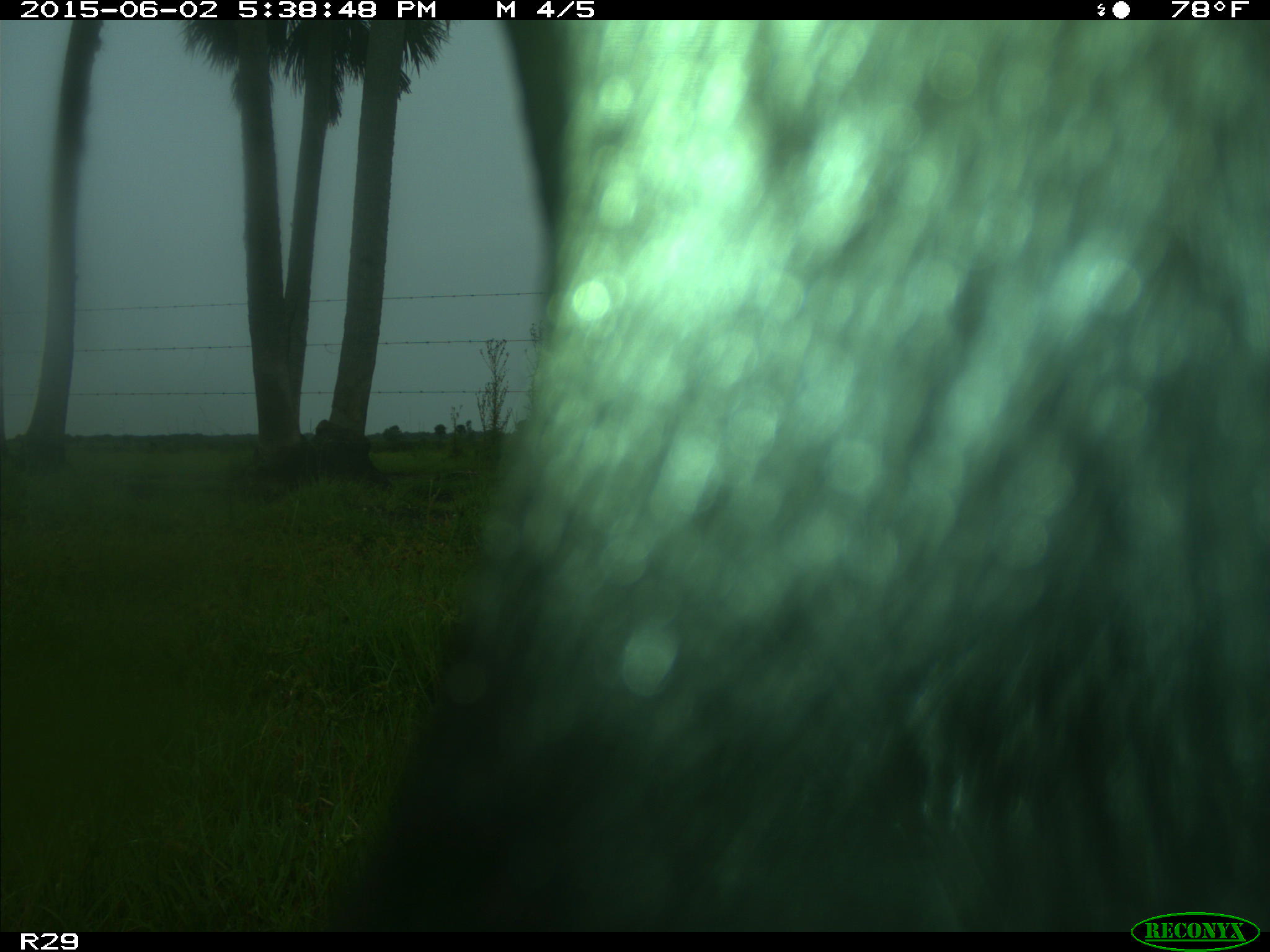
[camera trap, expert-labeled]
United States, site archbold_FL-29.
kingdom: Animalia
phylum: Chordata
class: Mammalia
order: Artiodactyla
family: Bovidae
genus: Bos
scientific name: Bos taurus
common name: domestic cow